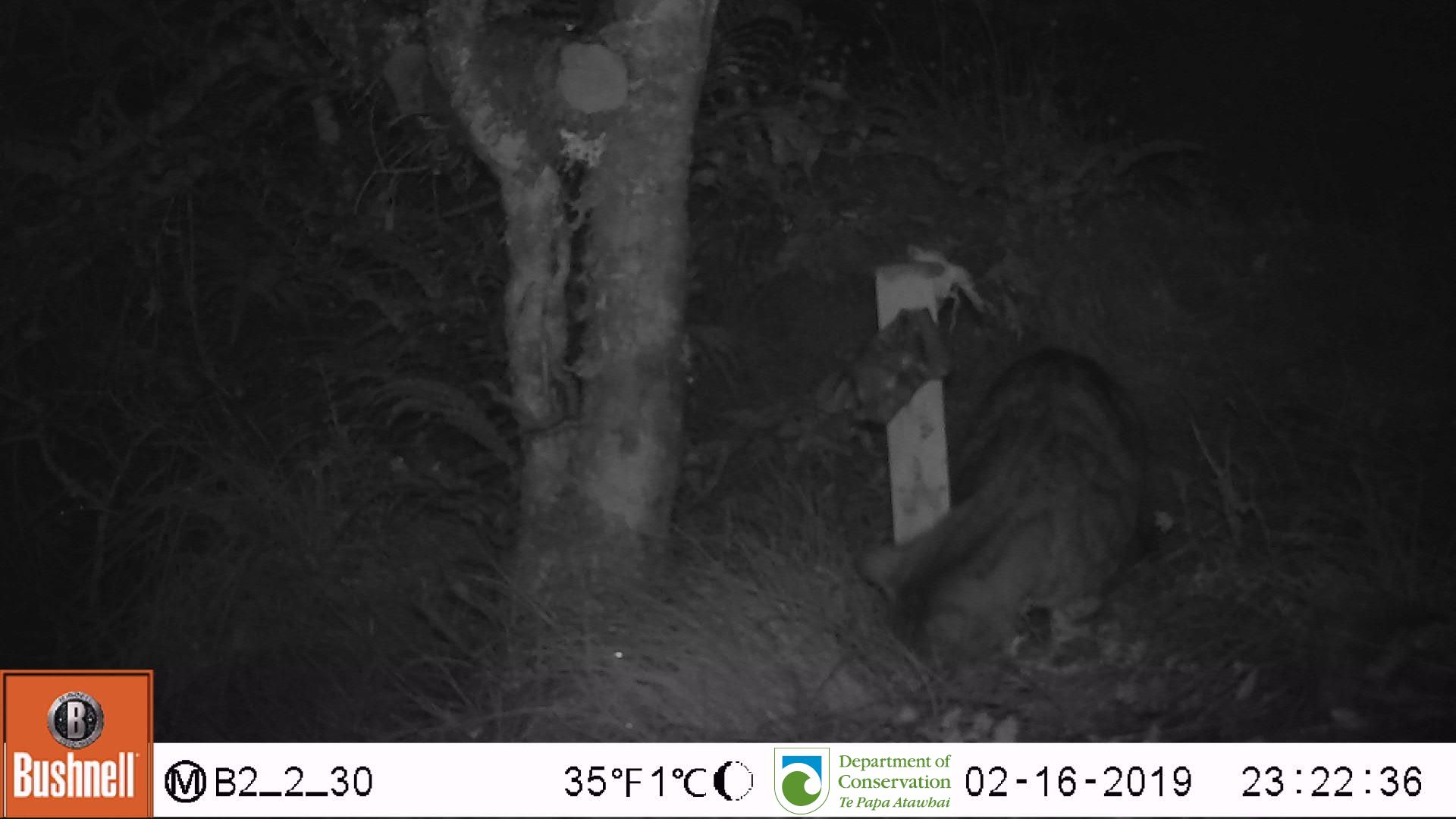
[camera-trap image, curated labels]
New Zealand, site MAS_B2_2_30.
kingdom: Animalia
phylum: Chordata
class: Mammalia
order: Carnivora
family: Felidae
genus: Felis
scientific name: Felis catus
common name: domestic cat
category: cat